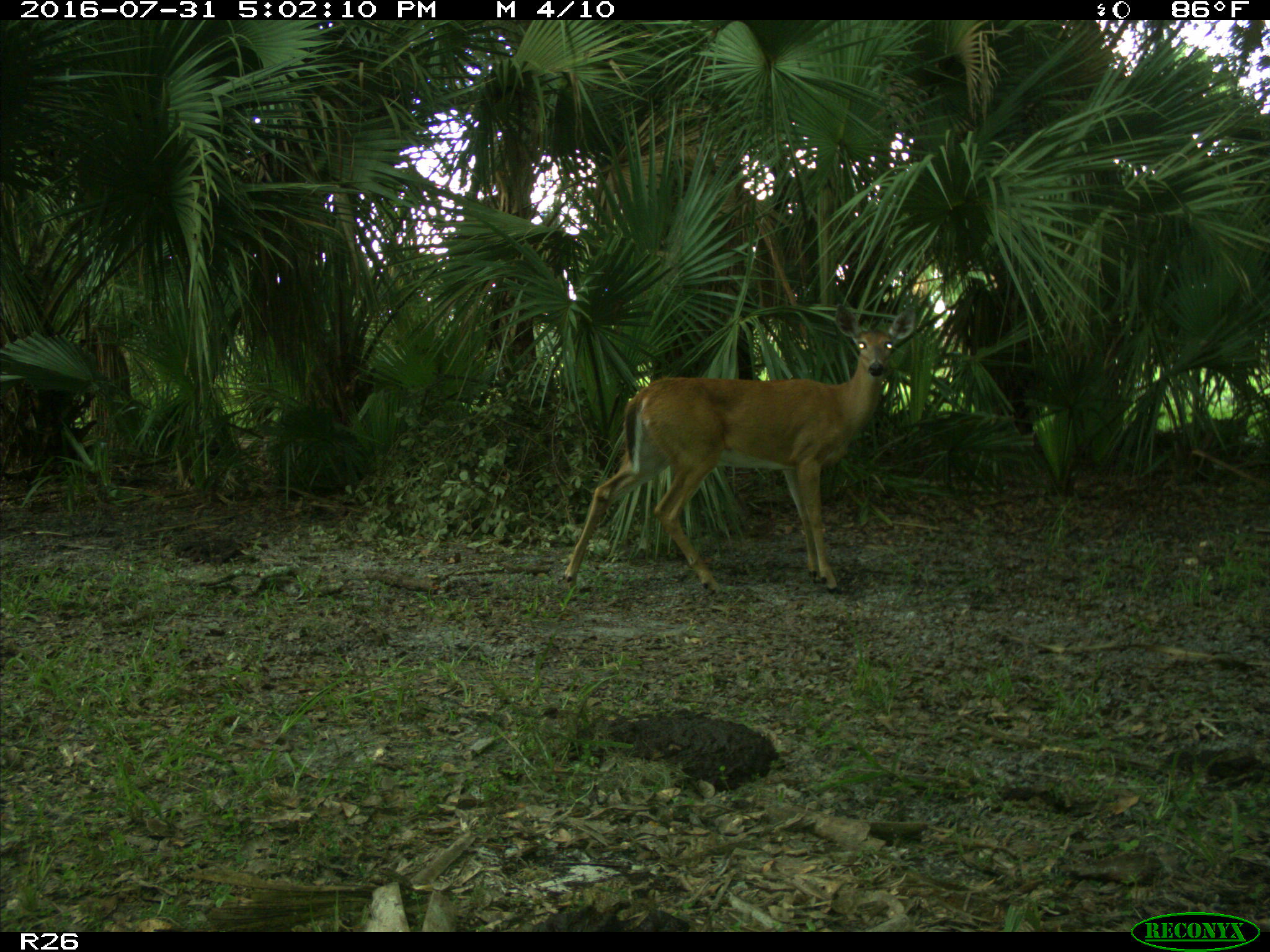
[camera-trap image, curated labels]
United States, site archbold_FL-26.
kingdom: Animalia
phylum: Chordata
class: Mammalia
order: Artiodactyla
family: Cervidae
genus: Odocoileus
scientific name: Odocoileus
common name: deer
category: unidentified deer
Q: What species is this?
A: Unidentified deer (deer) (Odocoileus).